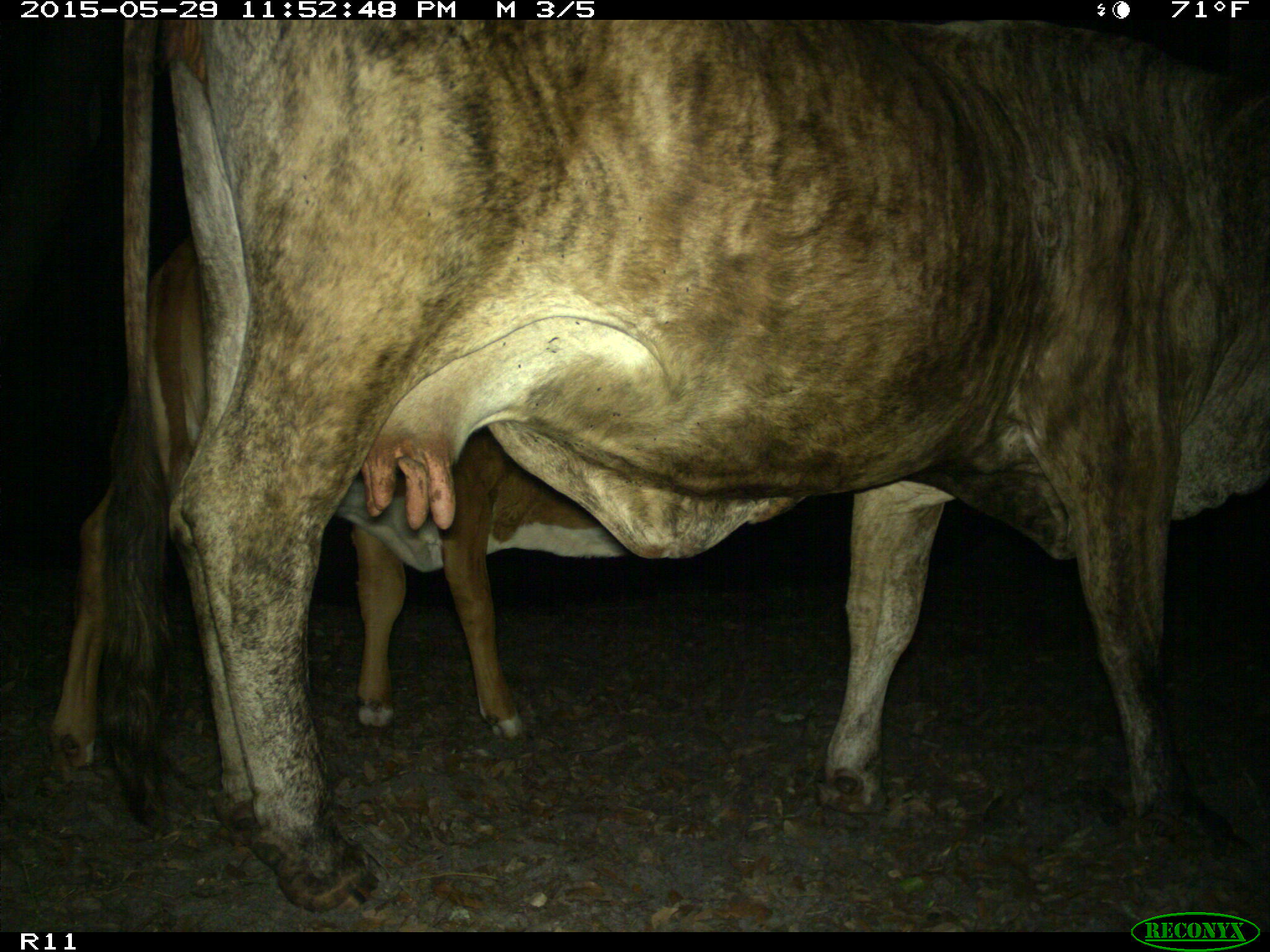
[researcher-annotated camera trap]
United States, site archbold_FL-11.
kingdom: Animalia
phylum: Chordata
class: Mammalia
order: Artiodactyla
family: Bovidae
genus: Bos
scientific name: Bos taurus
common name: domestic cow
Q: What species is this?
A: Bos taurus (domestic cow).